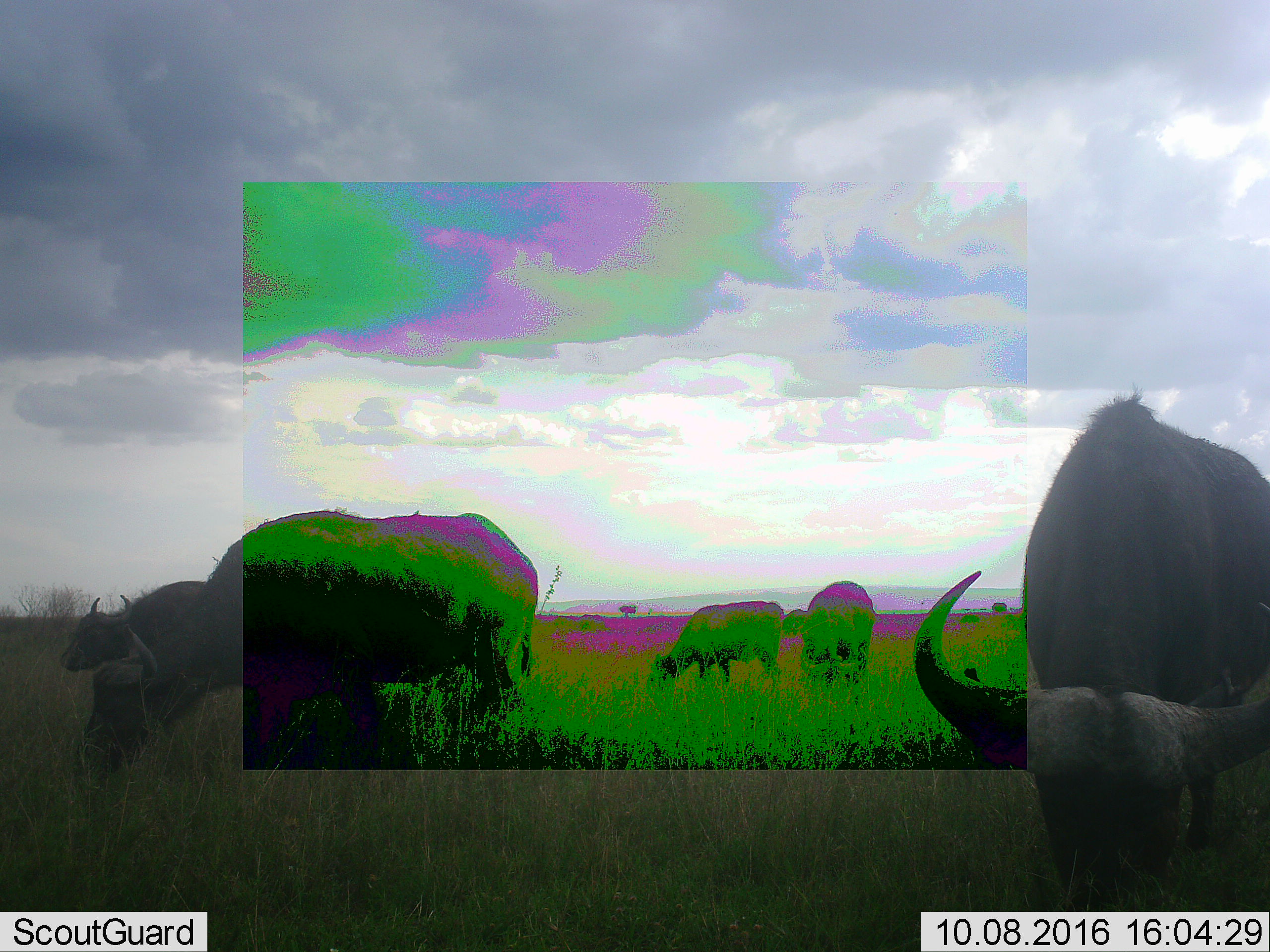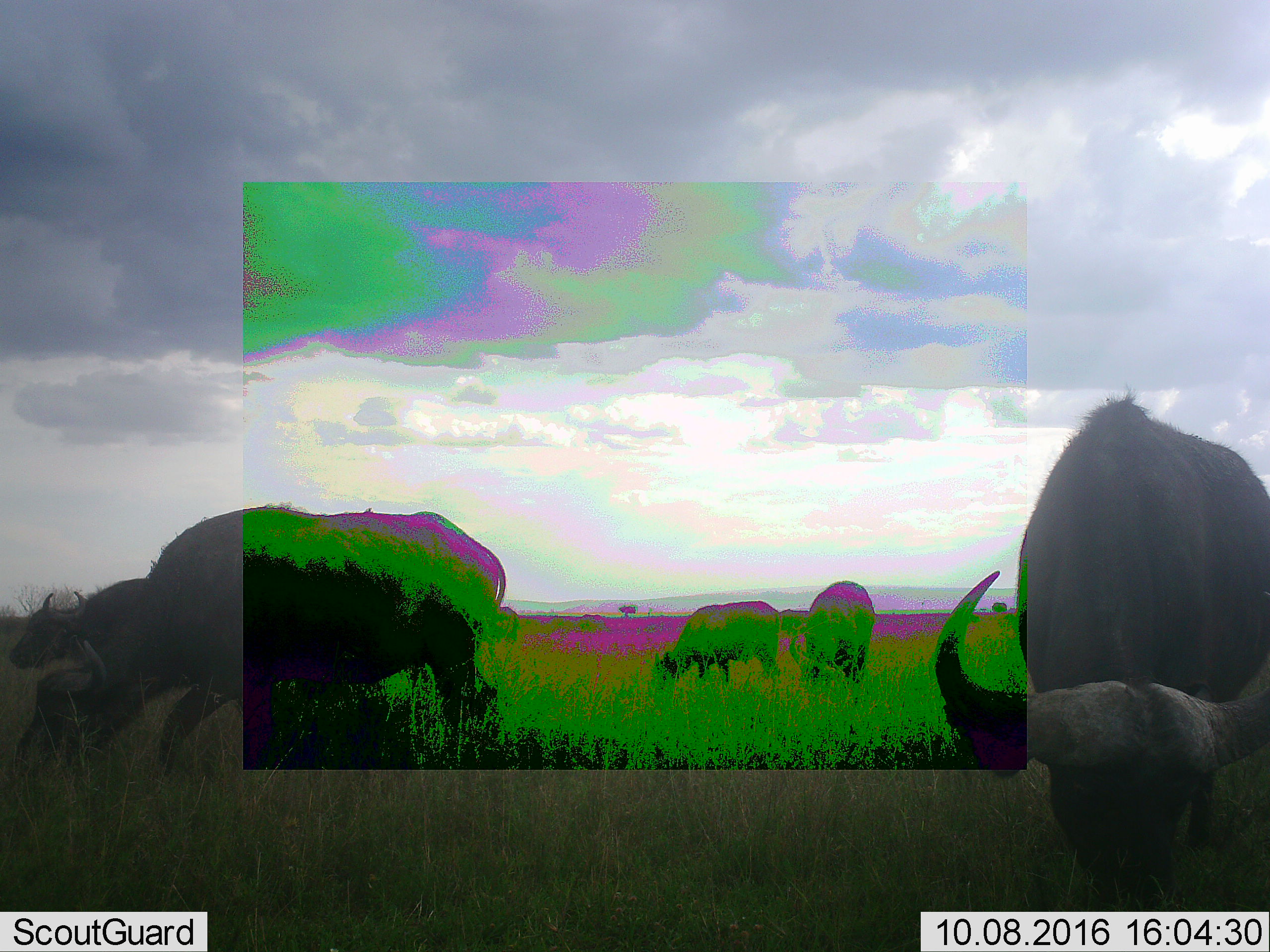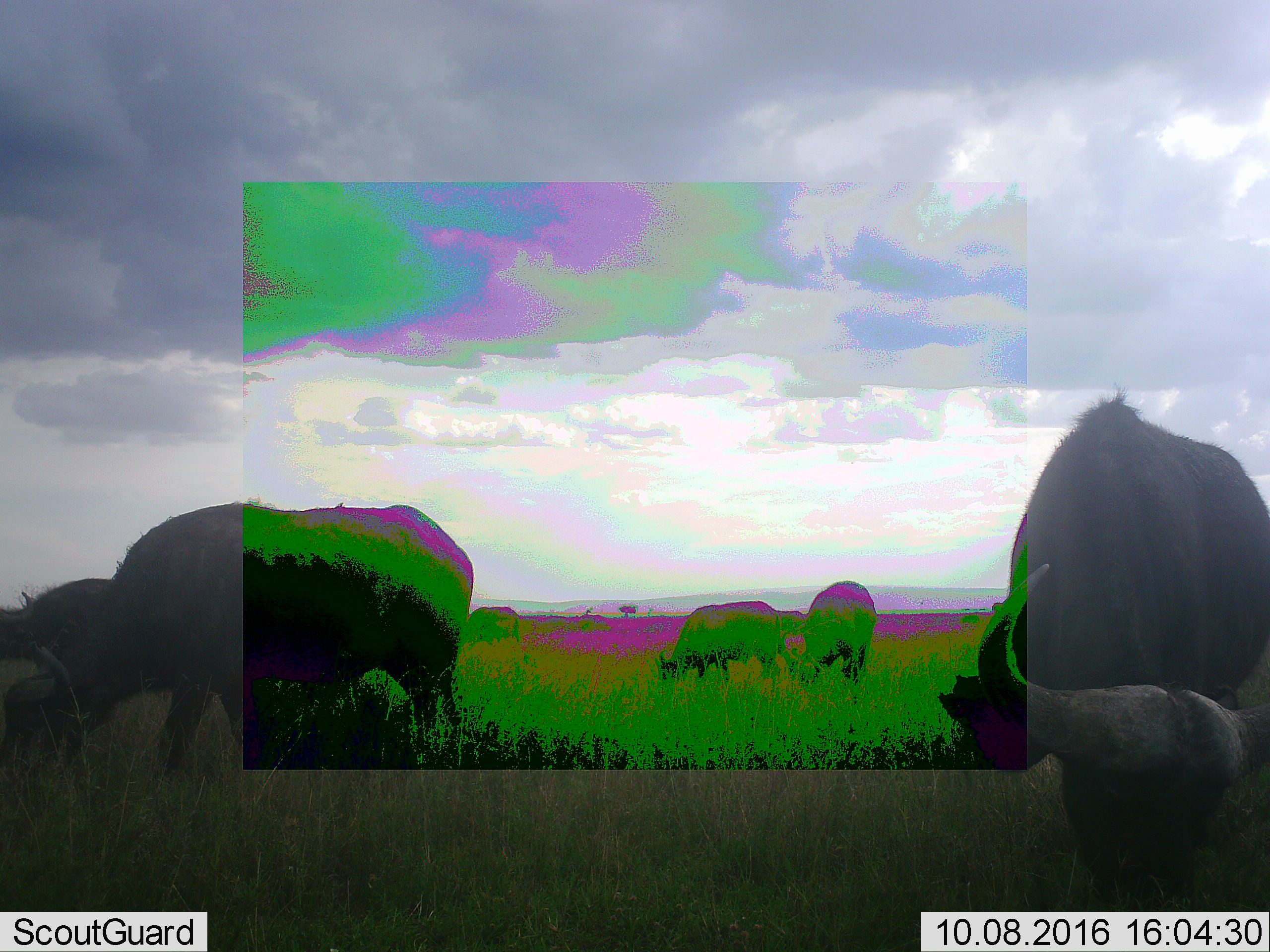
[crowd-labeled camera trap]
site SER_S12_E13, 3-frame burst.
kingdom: Animalia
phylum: Chordata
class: Mammalia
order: Artiodactyla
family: Bovidae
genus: Syncerus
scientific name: Syncerus caffer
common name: african buffalo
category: buffalo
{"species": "buffalo (african buffalo) (Syncerus caffer)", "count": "5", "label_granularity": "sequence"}